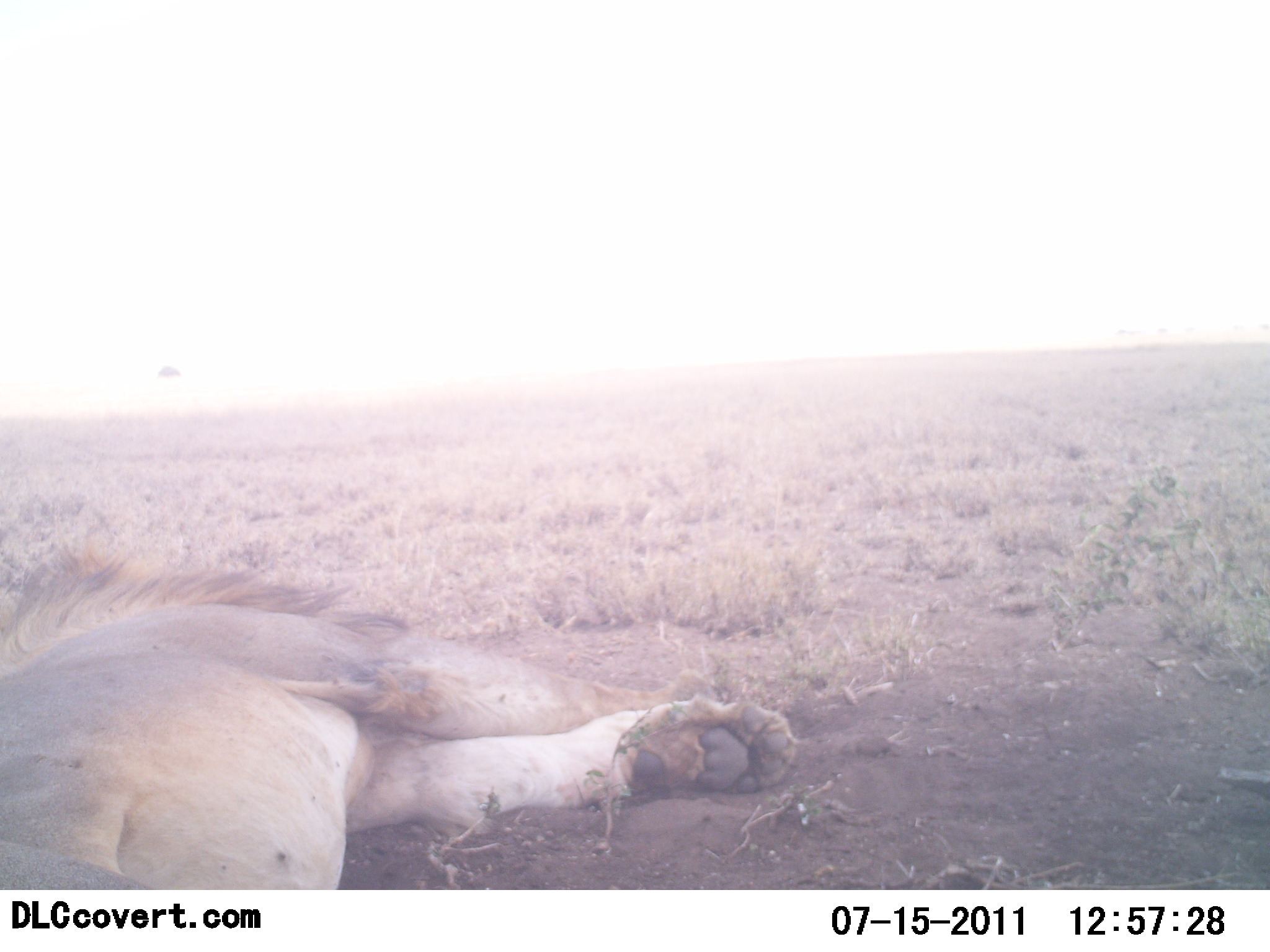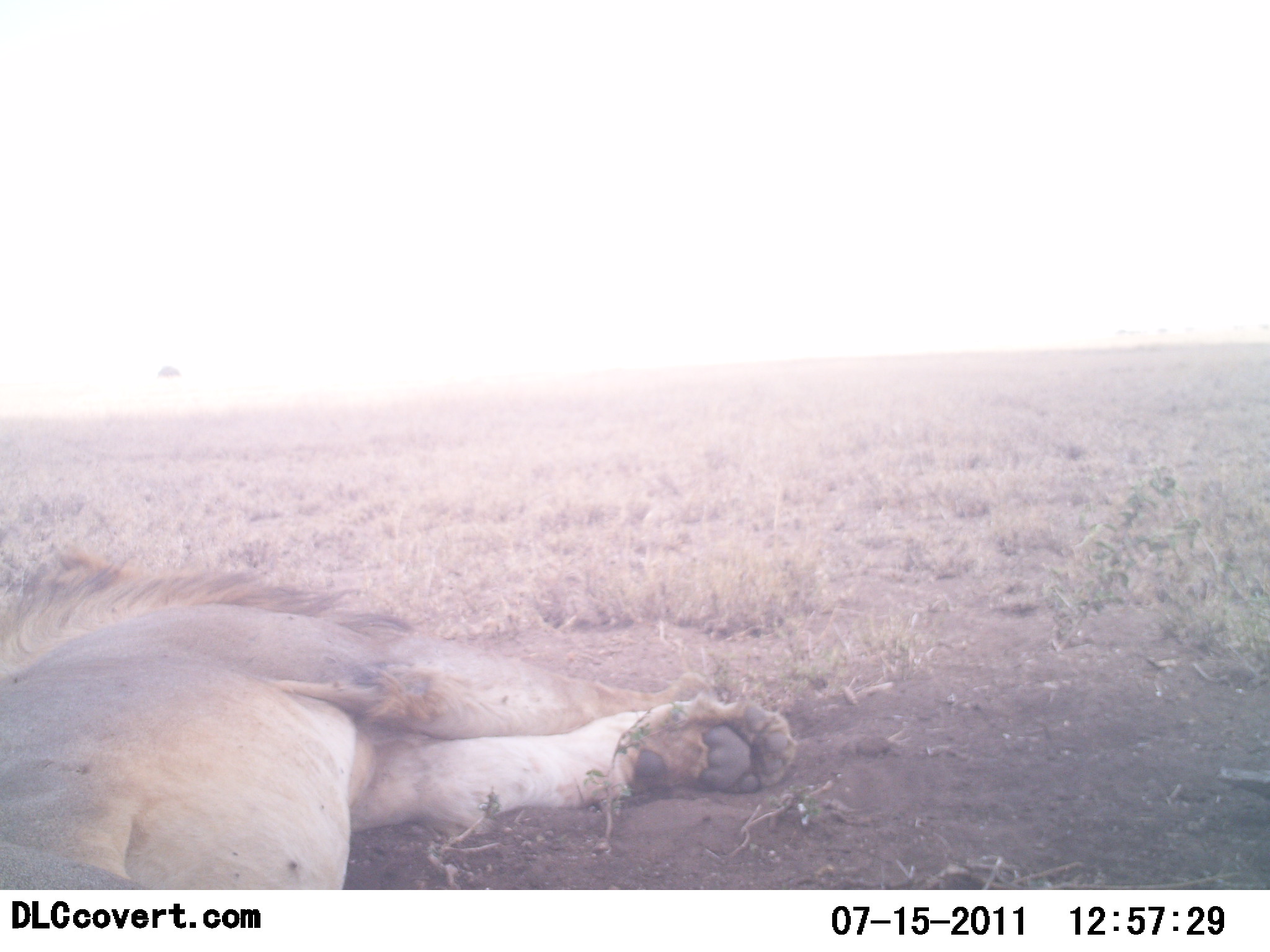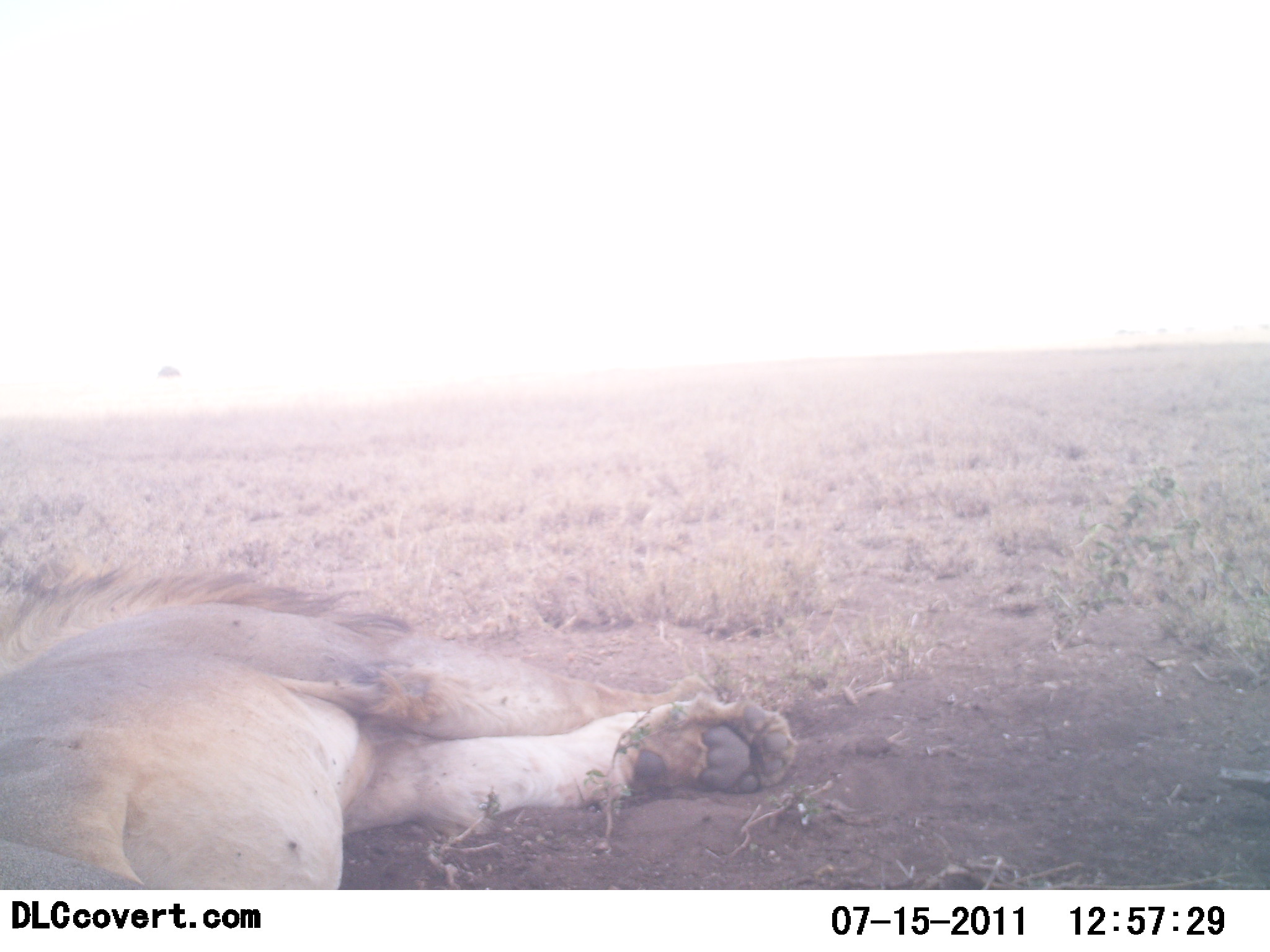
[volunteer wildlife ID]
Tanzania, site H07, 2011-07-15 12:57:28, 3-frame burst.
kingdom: Animalia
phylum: Chordata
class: Mammalia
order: Carnivora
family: Felidae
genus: Panthera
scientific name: Panthera leo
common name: lion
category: lionmale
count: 1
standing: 0%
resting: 100%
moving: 7%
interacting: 0%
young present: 0%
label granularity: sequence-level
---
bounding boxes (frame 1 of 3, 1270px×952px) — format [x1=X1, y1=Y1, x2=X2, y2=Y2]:
animal: [x1=2, y1=528, x2=799, y2=894]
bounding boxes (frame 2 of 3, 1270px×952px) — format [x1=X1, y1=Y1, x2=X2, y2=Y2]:
animal: [x1=1, y1=544, x2=795, y2=886]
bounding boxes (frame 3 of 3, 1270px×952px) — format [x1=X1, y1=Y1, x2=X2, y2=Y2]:
animal: [x1=0, y1=549, x2=794, y2=892]